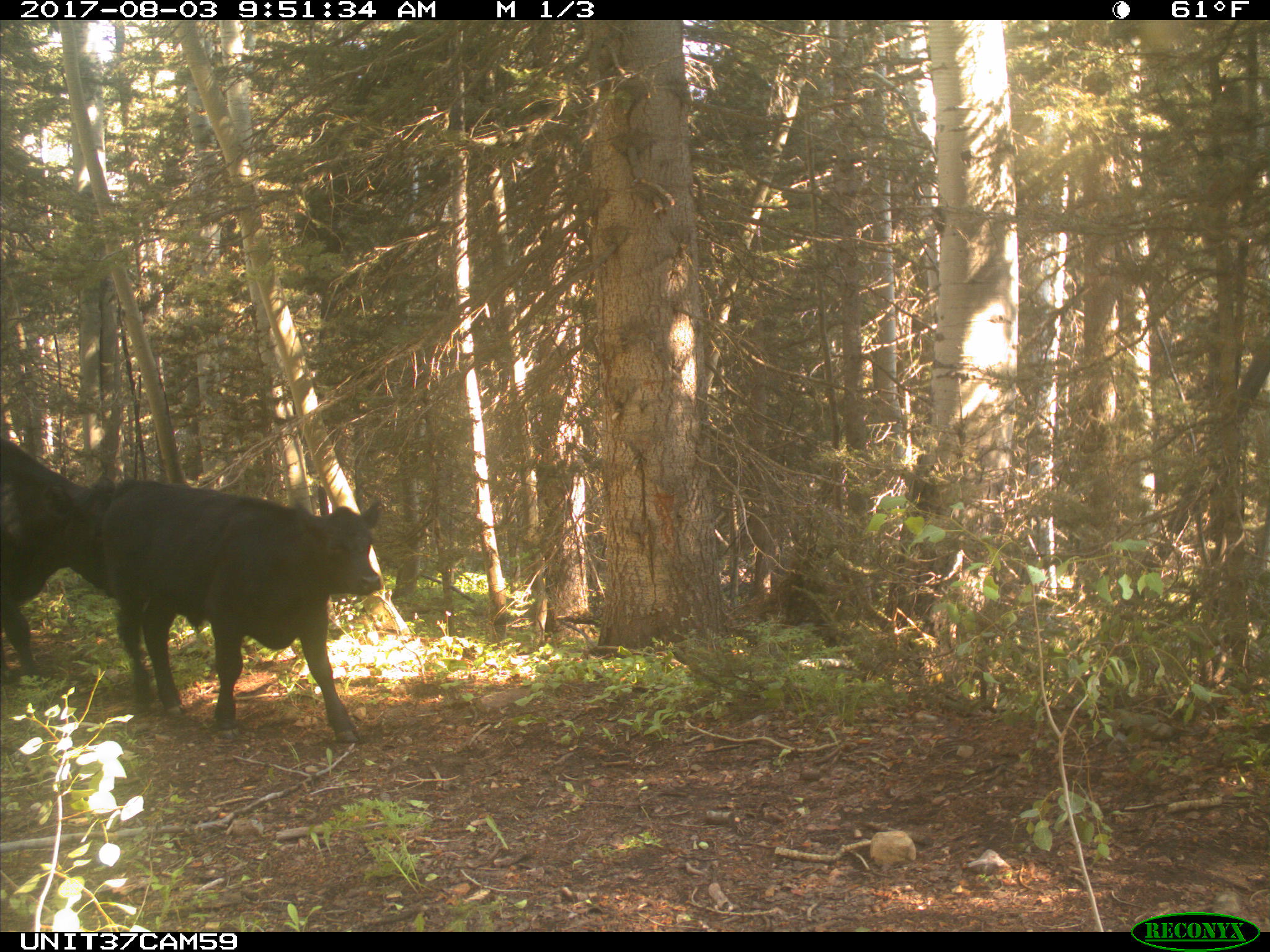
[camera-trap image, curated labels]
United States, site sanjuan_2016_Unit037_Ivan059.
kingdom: Animalia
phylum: Chordata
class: Mammalia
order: Artiodactyla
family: Bovidae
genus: Bos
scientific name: Bos taurus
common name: domestic cow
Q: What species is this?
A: Bos taurus (domestic cow).